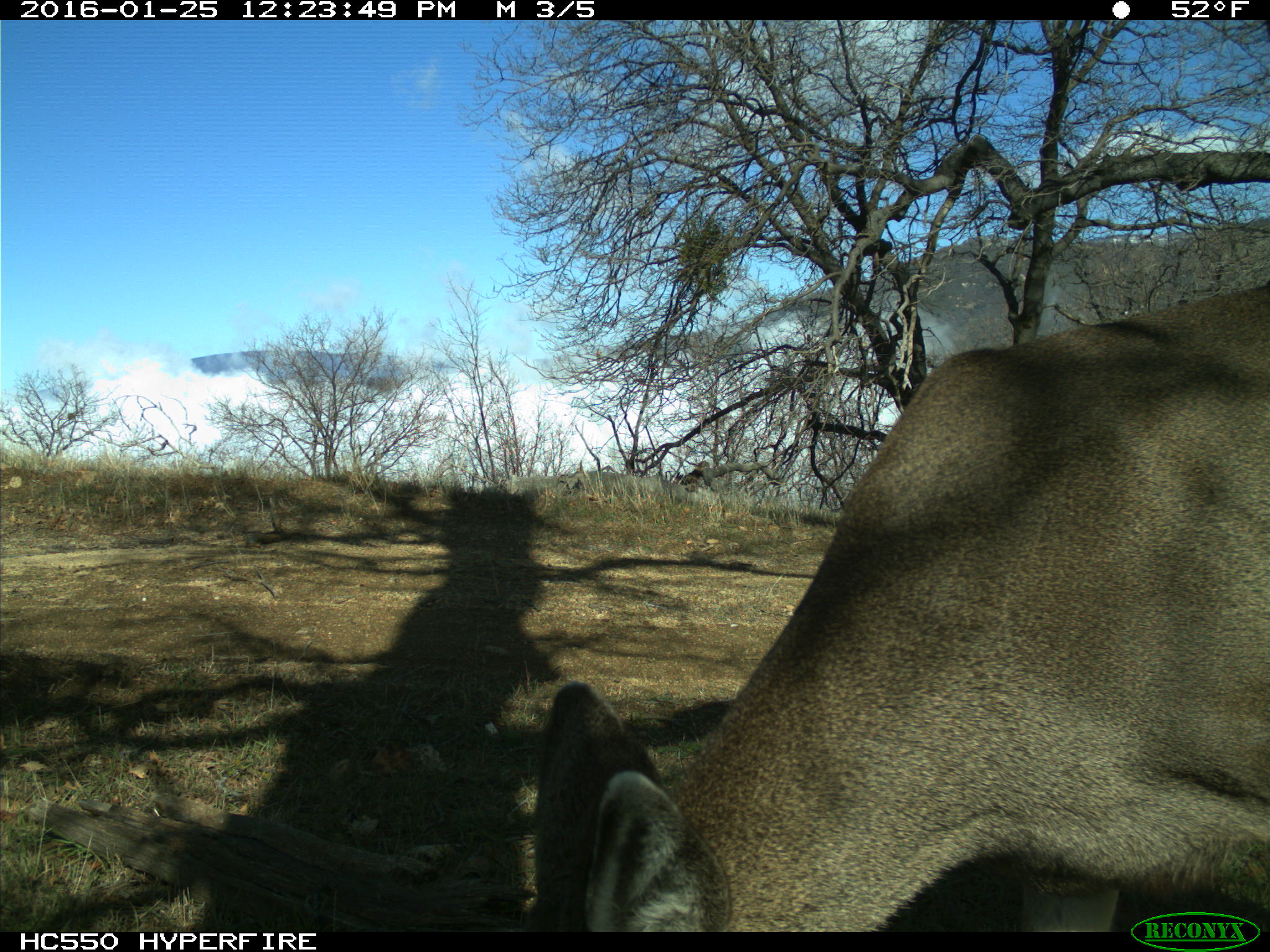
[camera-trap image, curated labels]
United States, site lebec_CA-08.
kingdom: Animalia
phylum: Chordata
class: Mammalia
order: Artiodactyla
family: Cervidae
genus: Odocoileus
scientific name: Odocoileus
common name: deer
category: unidentified deer